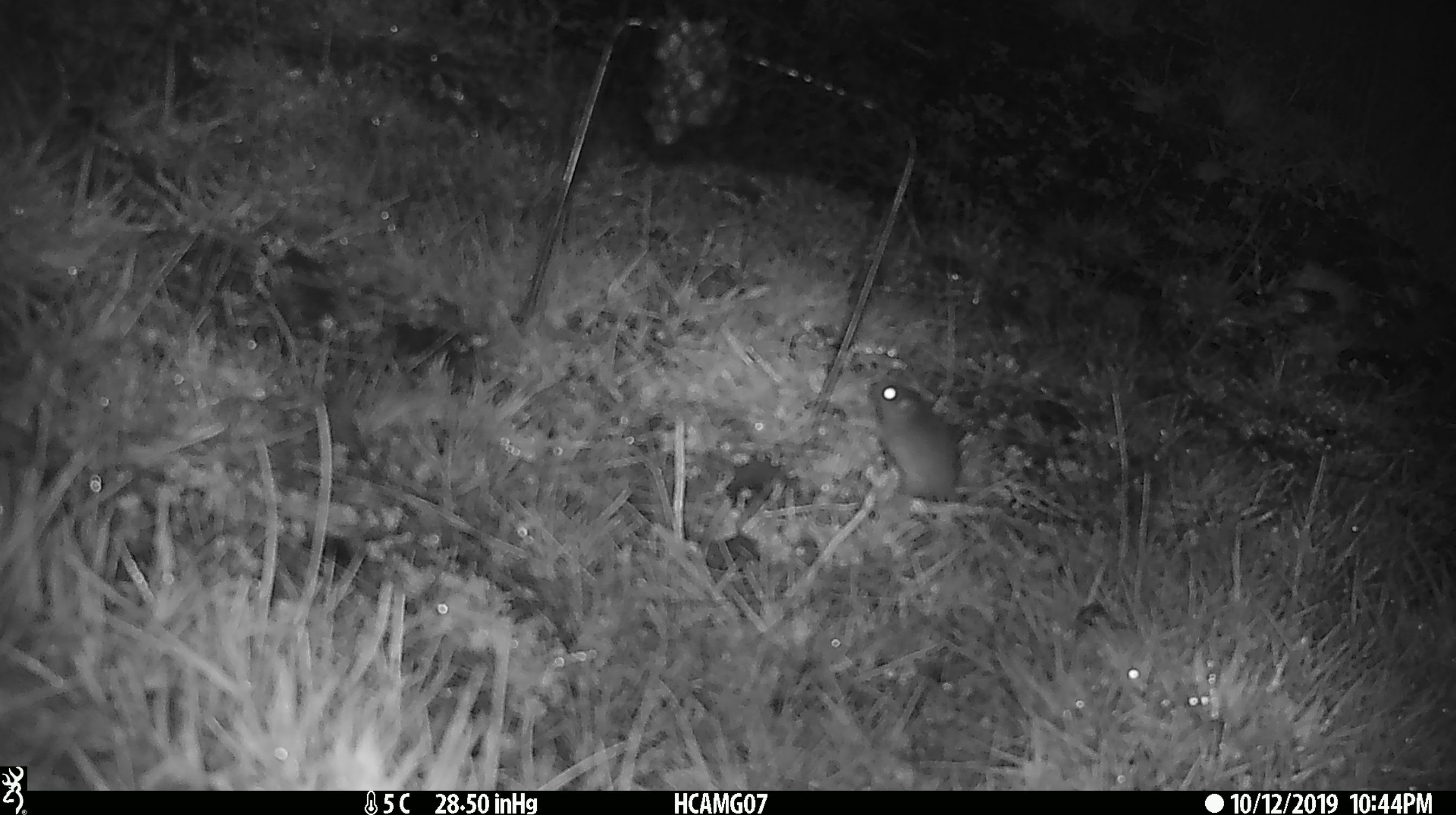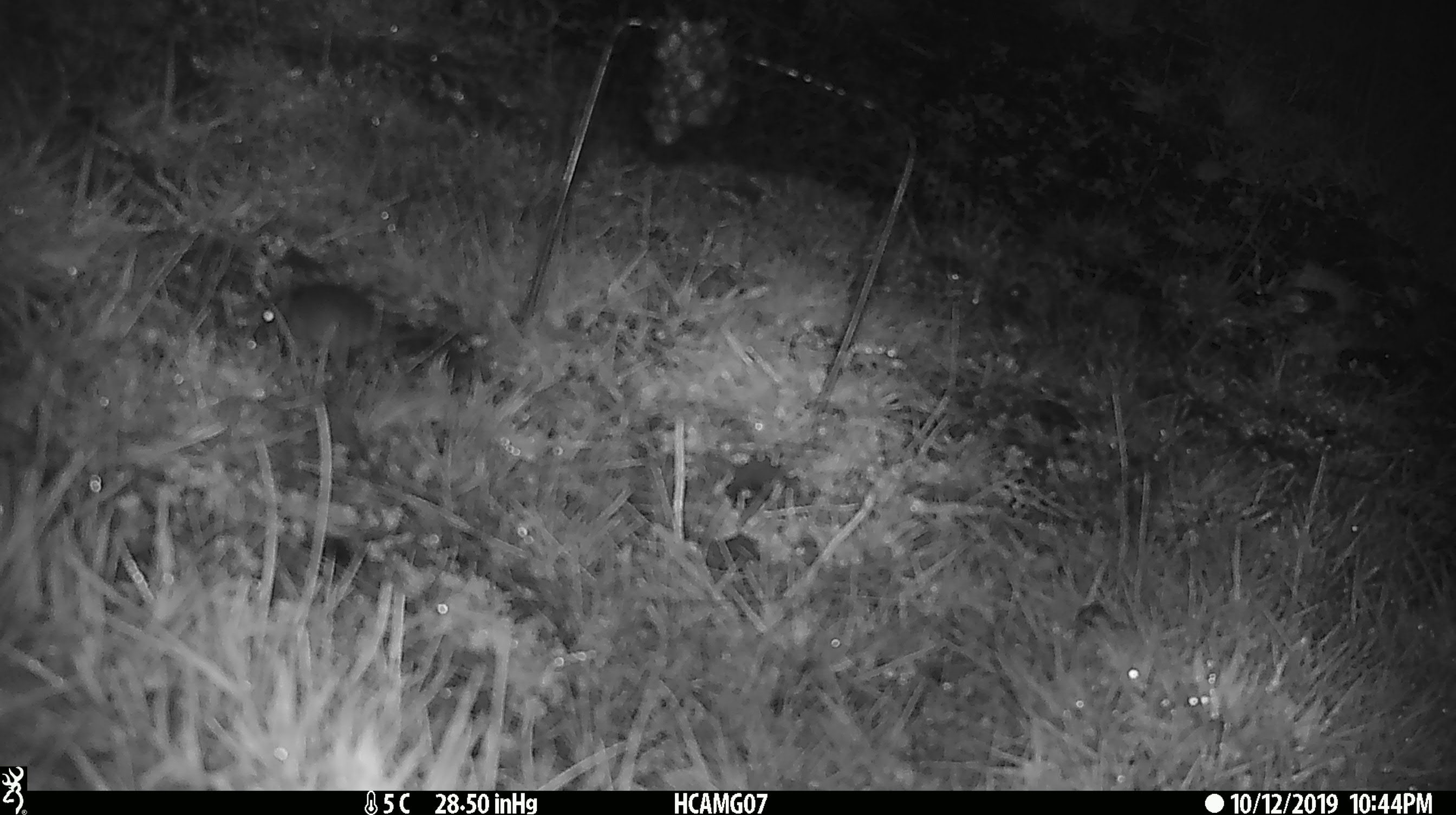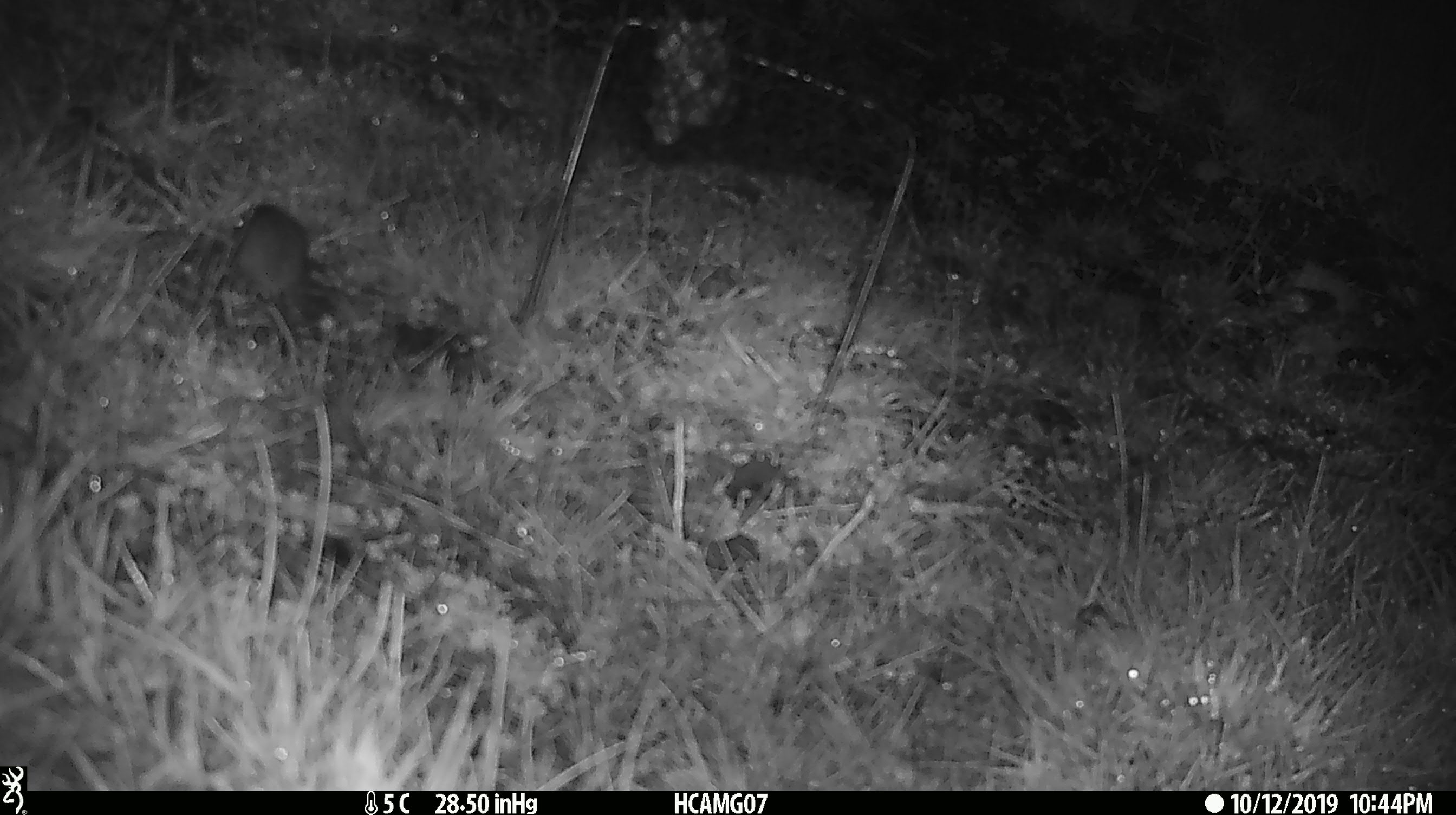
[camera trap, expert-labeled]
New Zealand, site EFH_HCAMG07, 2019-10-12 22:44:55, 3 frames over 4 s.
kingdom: Animalia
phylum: Chordata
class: Mammalia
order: Rodentia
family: Muridae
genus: Mus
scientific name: Mus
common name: mouse